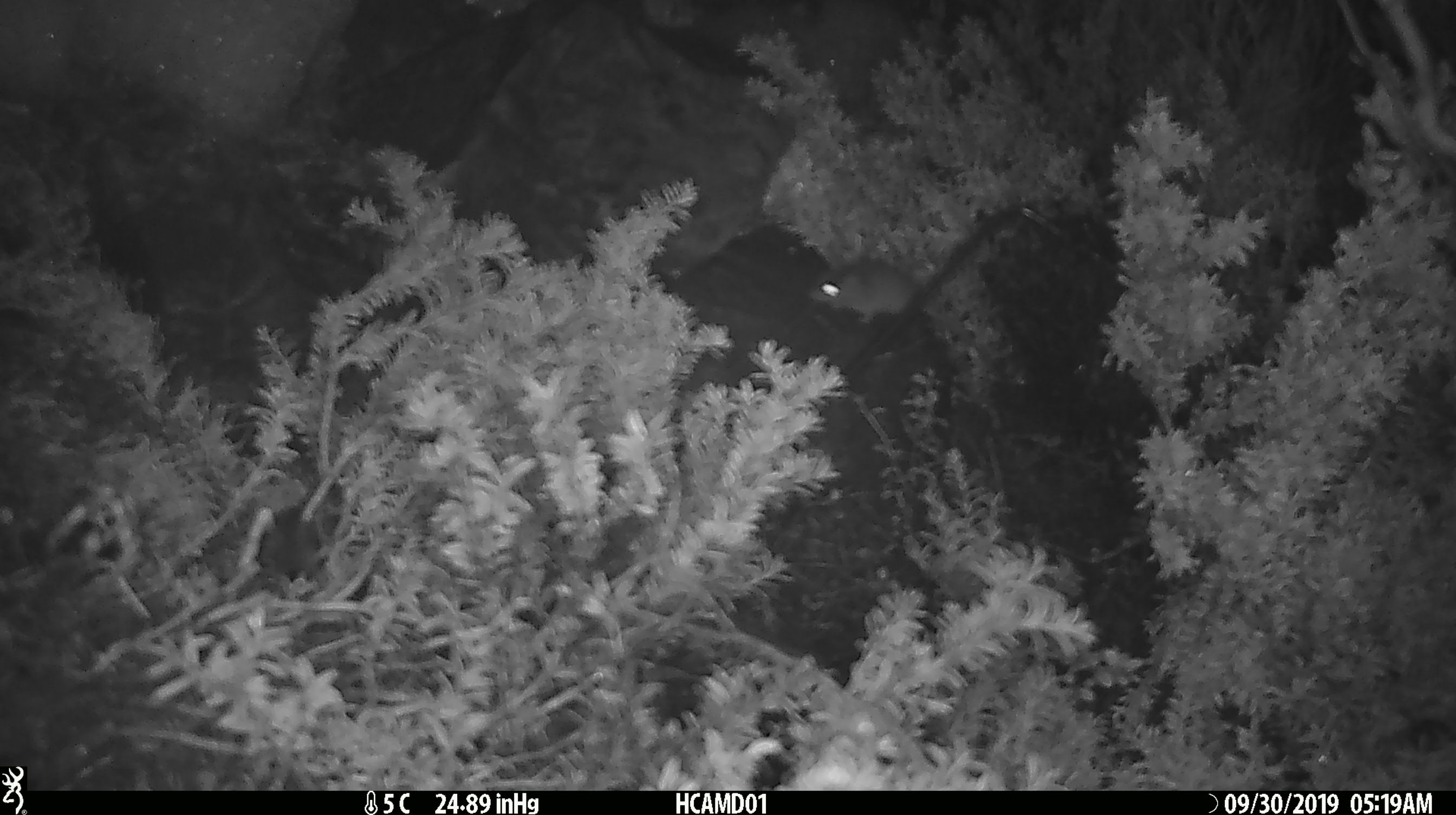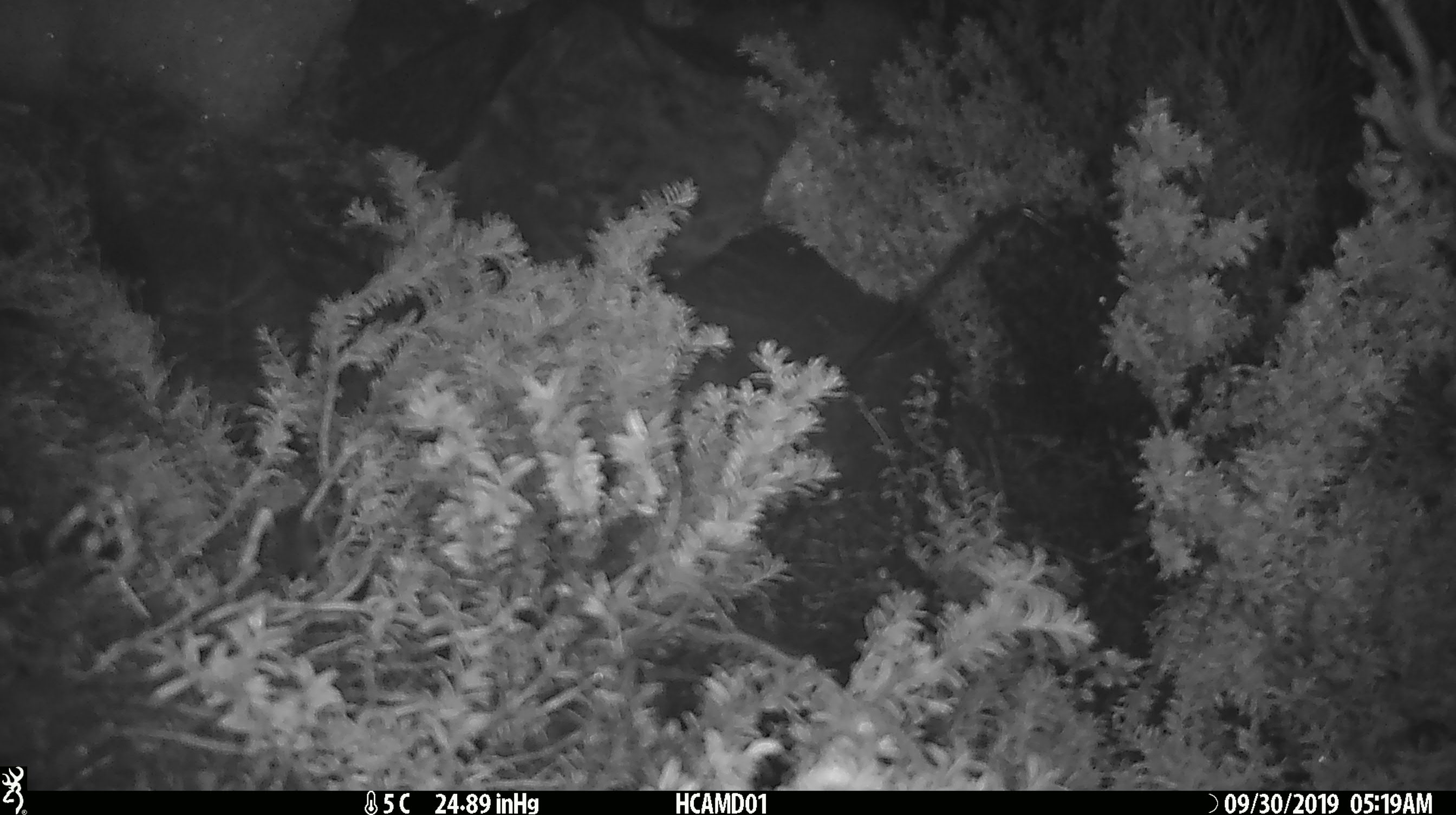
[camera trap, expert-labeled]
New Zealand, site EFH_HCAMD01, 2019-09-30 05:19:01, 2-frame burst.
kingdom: Animalia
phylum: Chordata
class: Mammalia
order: Rodentia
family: Muridae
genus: Mus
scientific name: Mus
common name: mouse